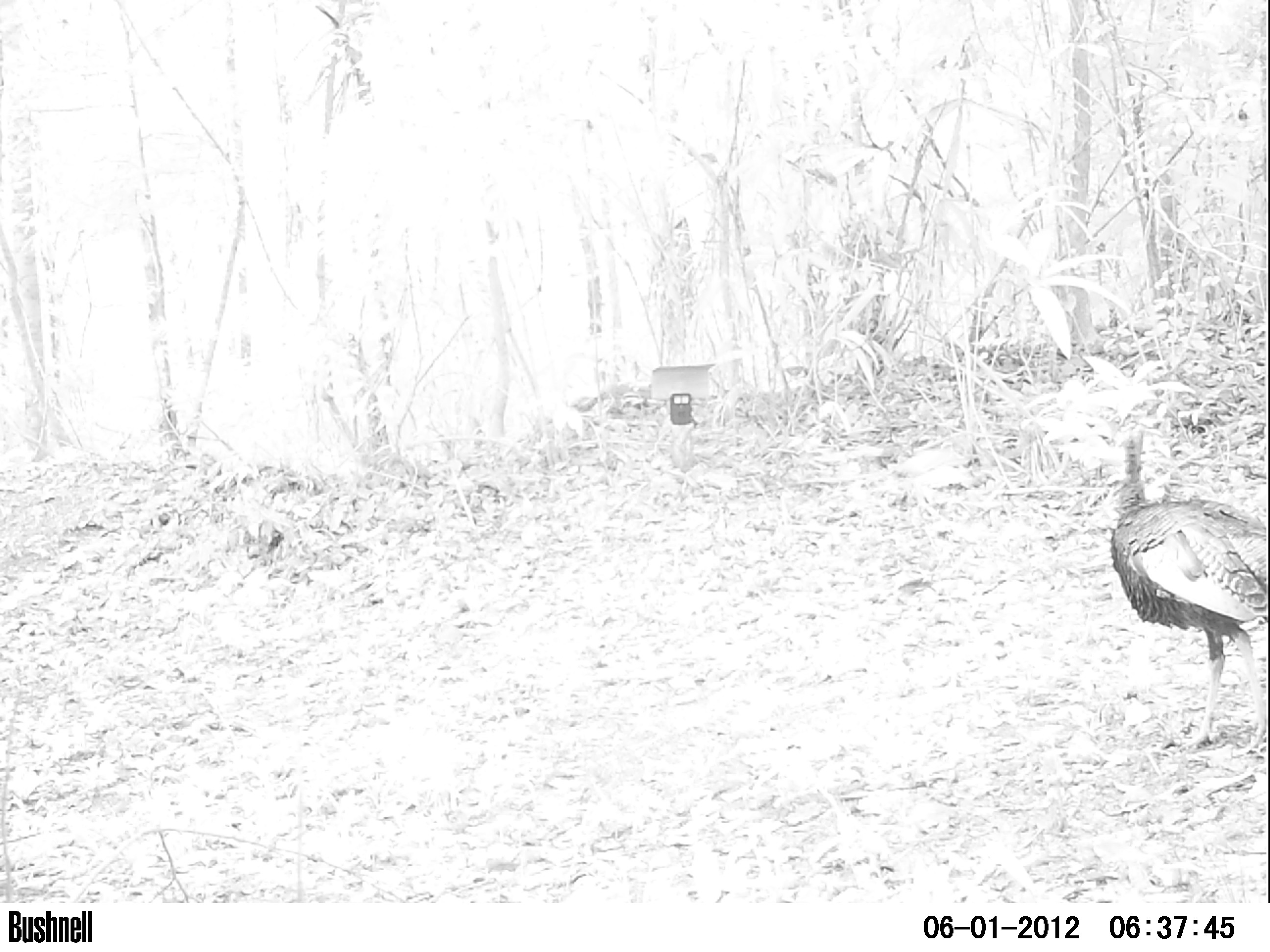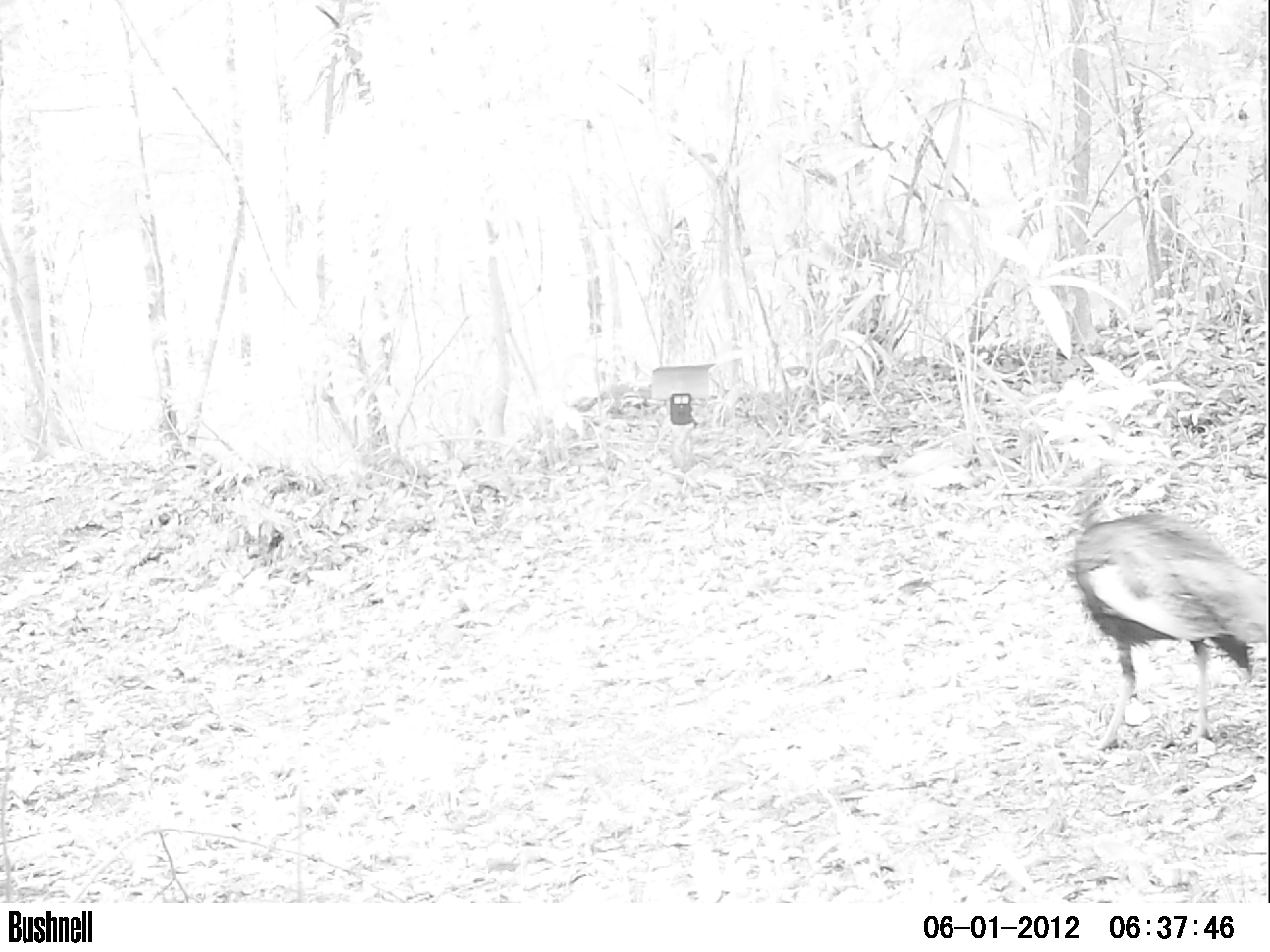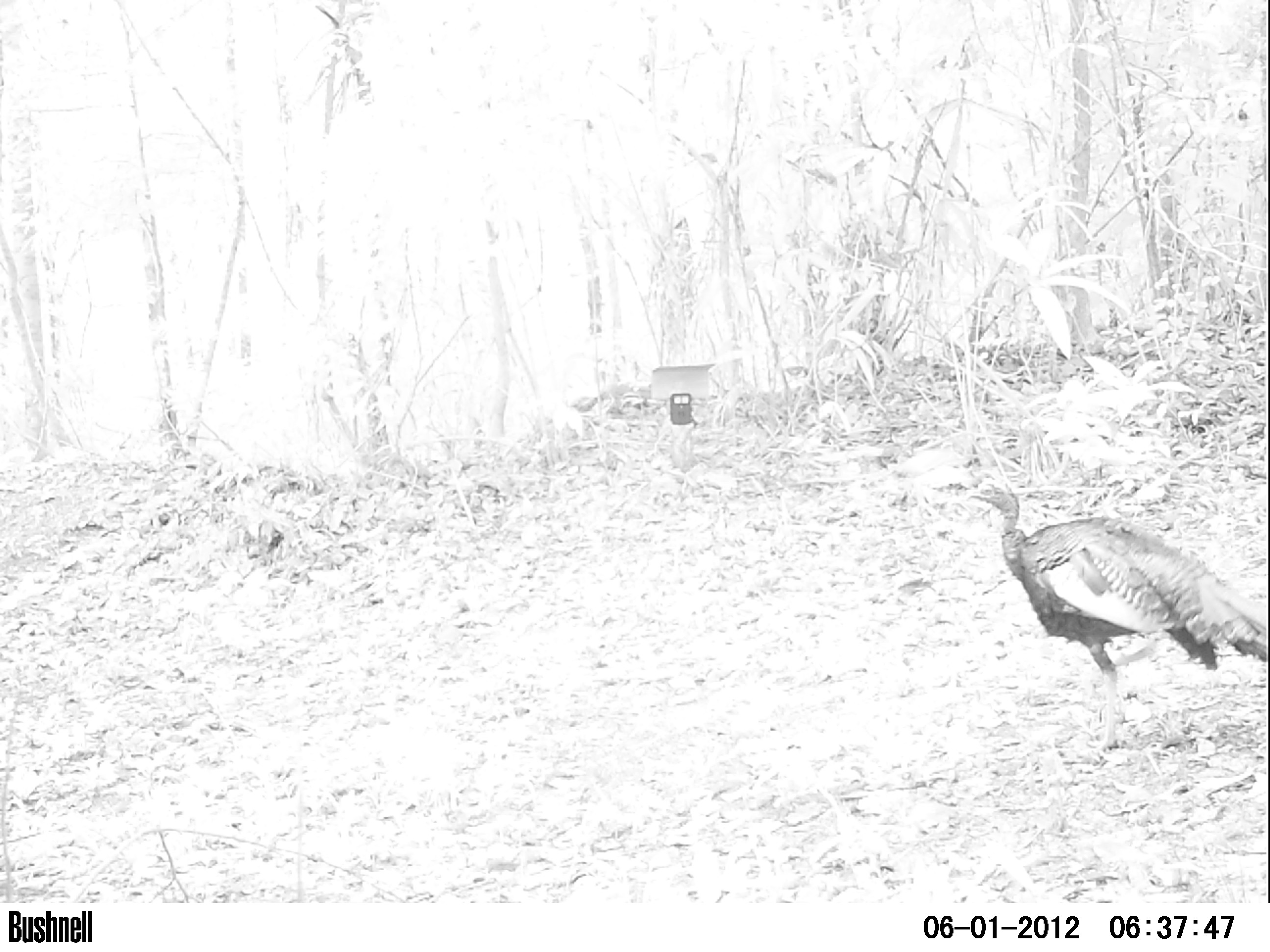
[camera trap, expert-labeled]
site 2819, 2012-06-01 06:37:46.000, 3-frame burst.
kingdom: Animalia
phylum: Chordata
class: Aves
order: Galliformes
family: Phasianidae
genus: Meleagris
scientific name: Meleagris ocellata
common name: ocellated turkey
Meleagris ocellata (ocellated turkey), count 1, age adult.